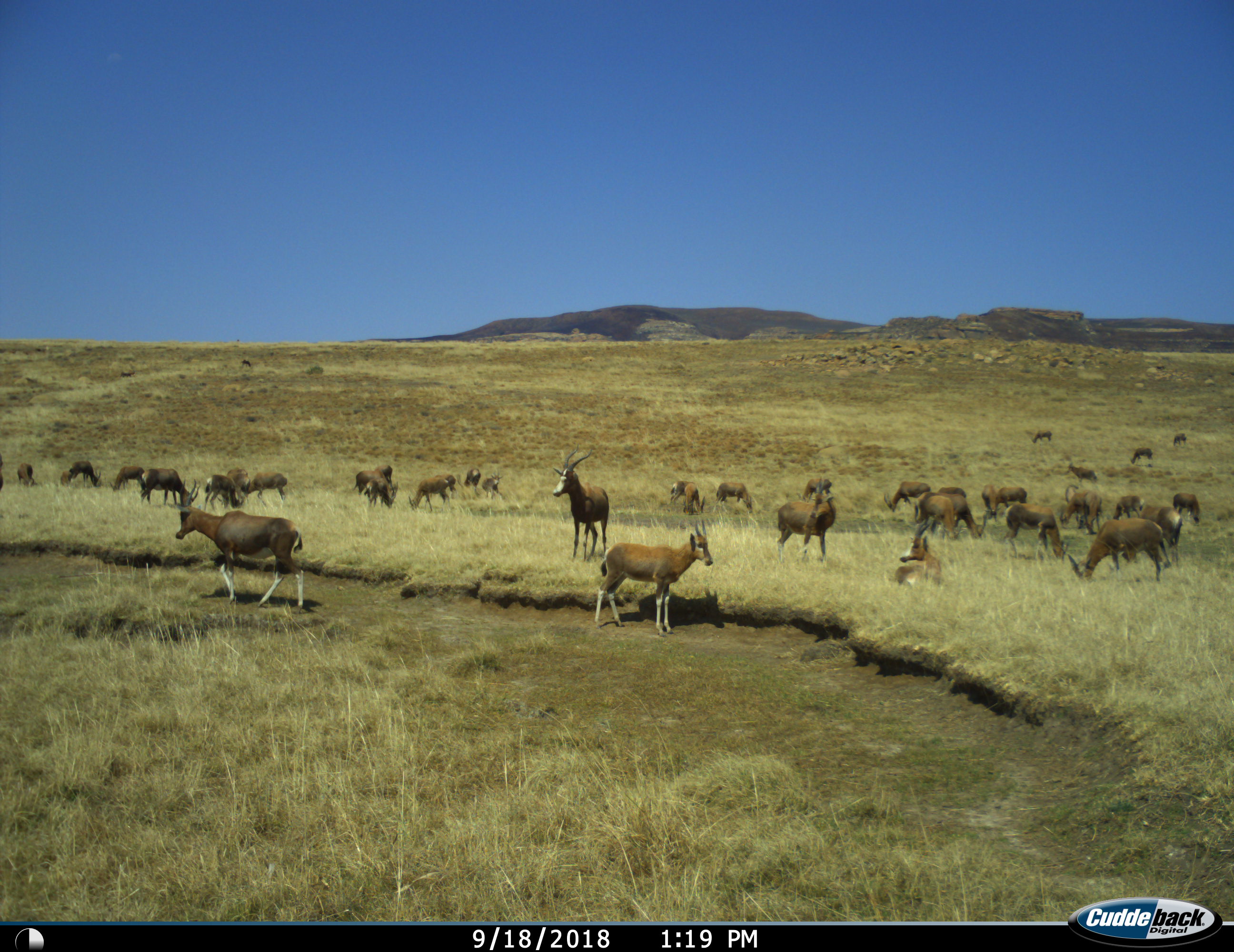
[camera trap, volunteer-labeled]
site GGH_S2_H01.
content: unidentified animal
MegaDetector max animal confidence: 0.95